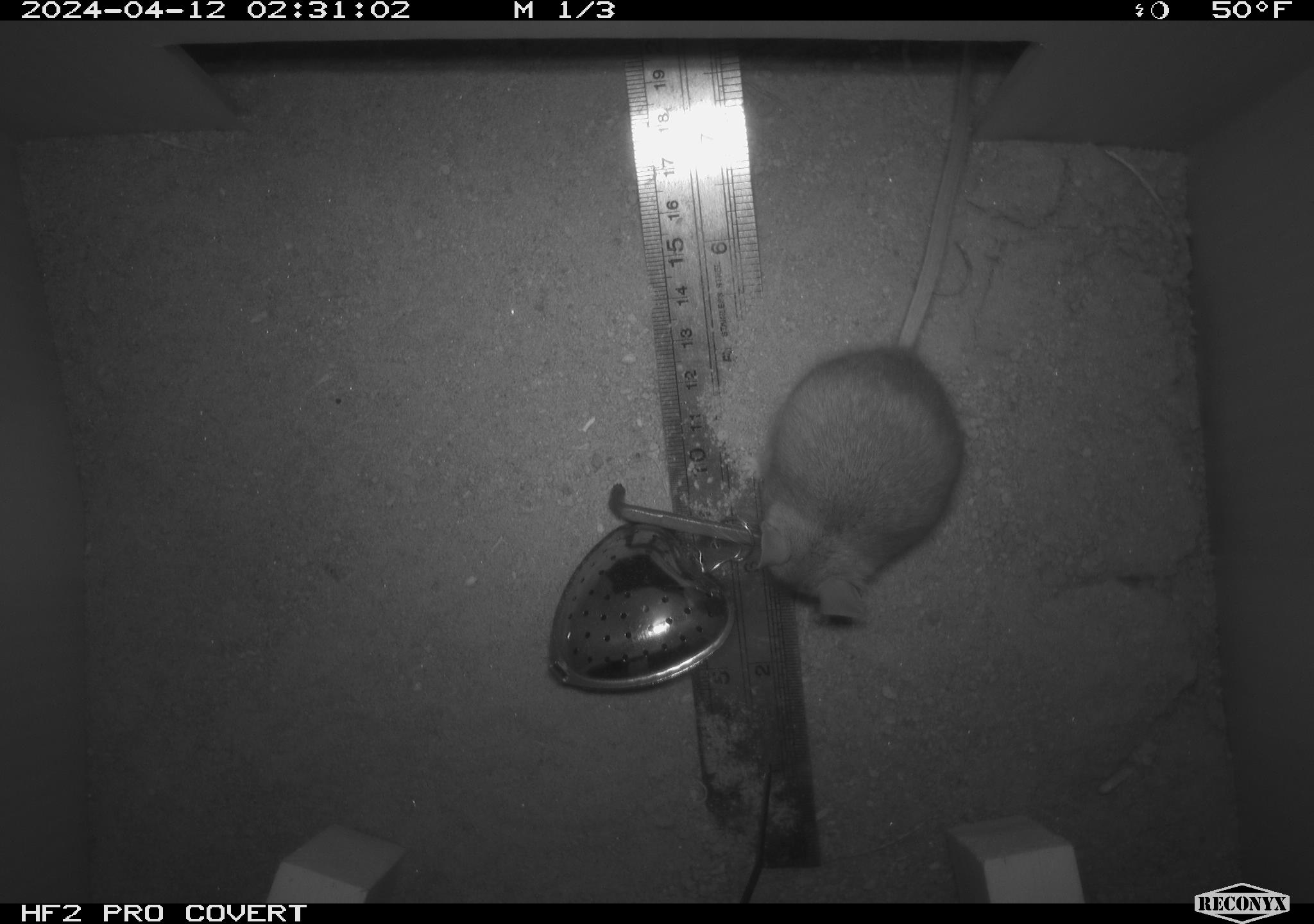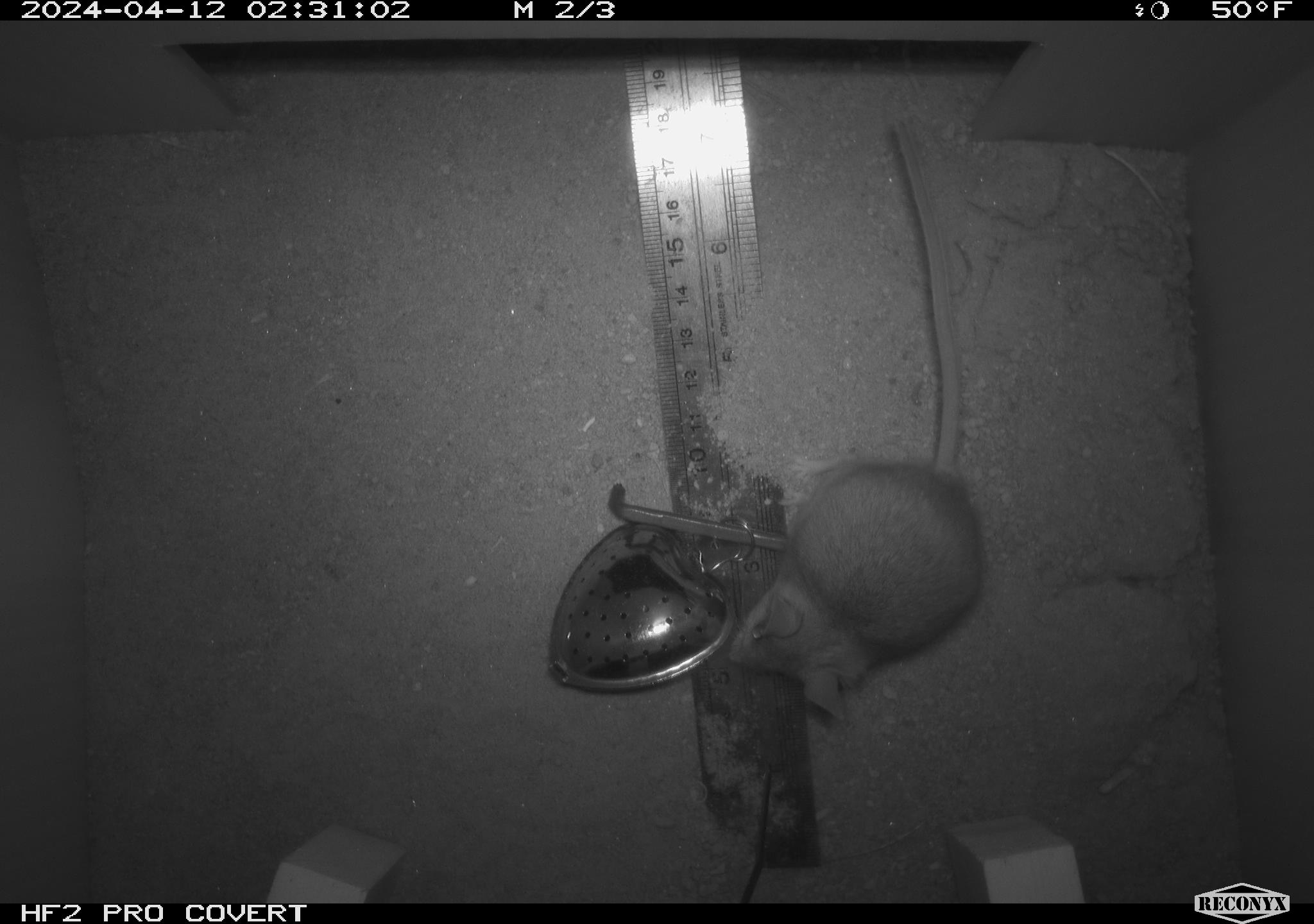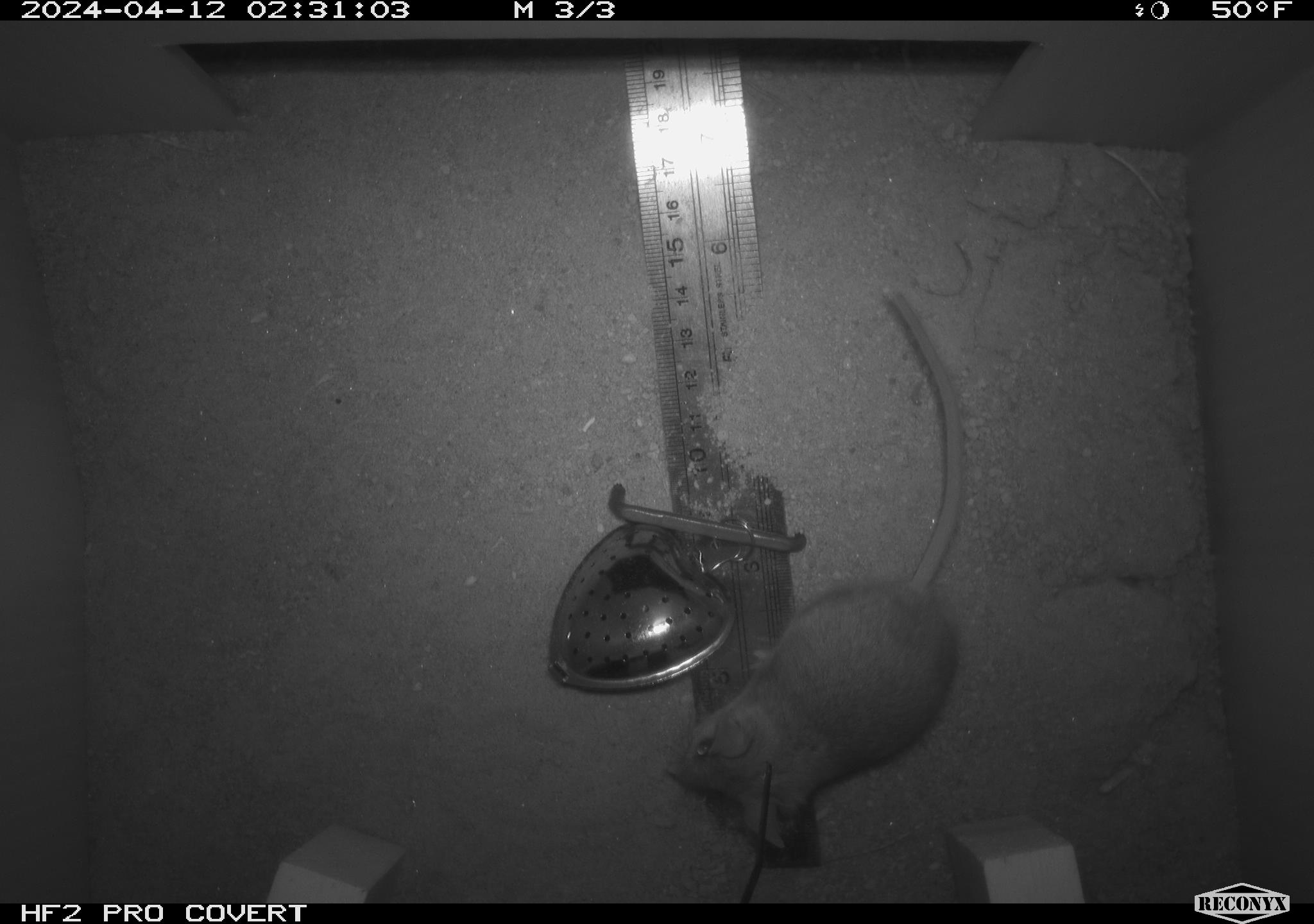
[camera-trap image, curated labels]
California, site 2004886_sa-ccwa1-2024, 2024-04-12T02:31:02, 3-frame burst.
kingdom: Animalia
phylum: Chordata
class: Mammalia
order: Rodentia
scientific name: Rodentia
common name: mouse species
Mouse species (Rodentia).